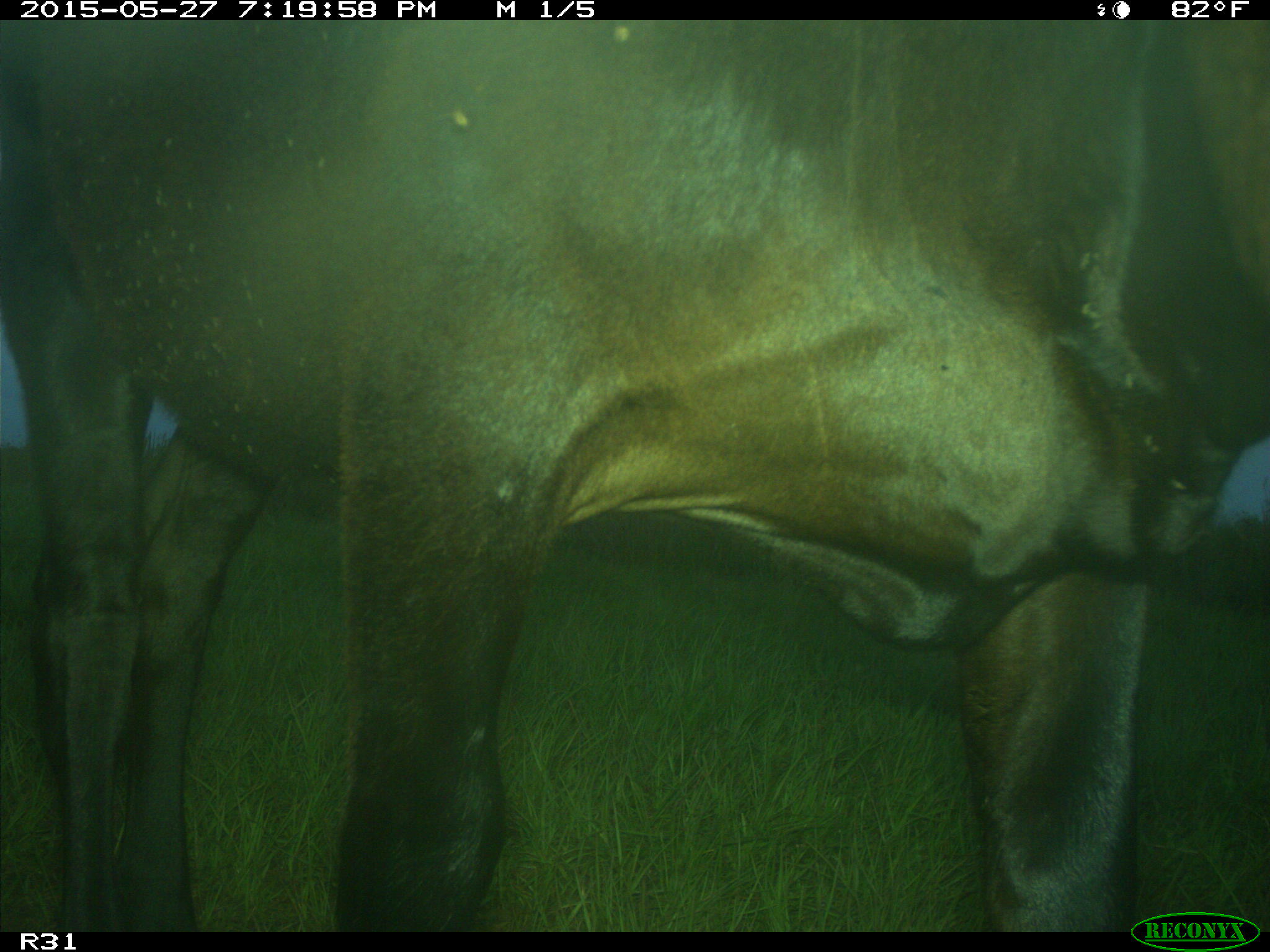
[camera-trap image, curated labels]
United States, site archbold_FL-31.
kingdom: Animalia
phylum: Chordata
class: Mammalia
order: Artiodactyla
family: Bovidae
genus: Bos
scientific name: Bos taurus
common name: domestic cow